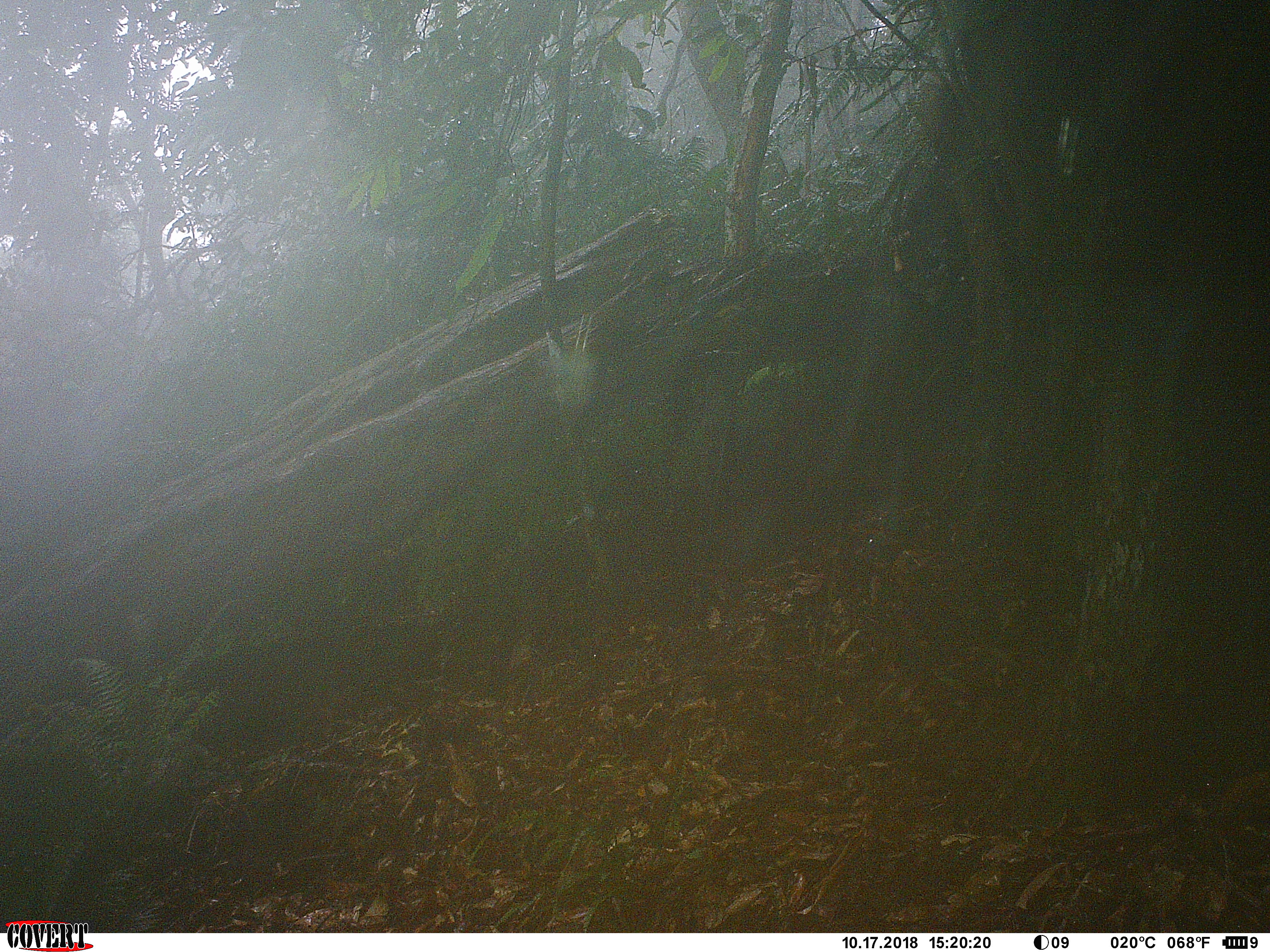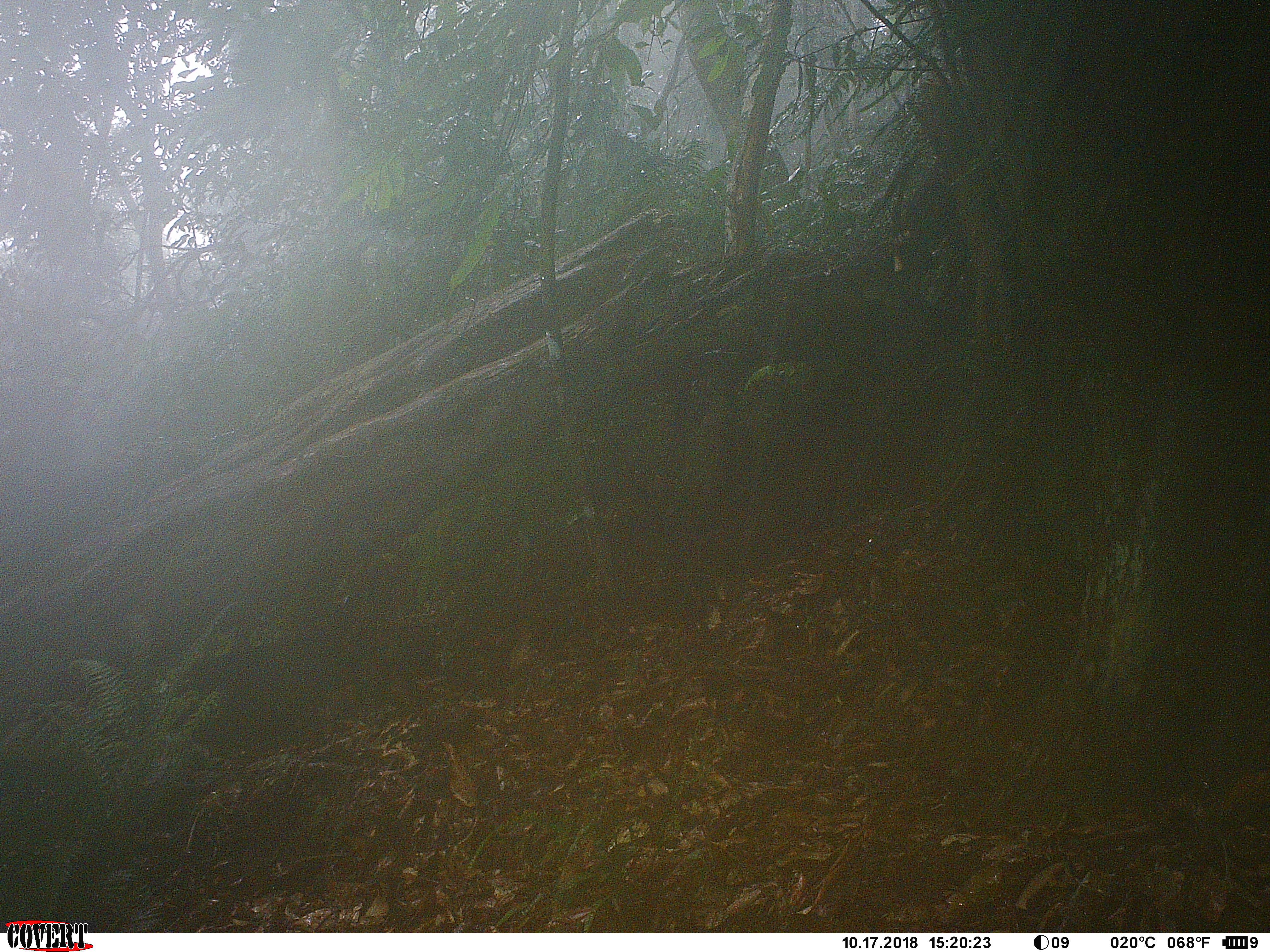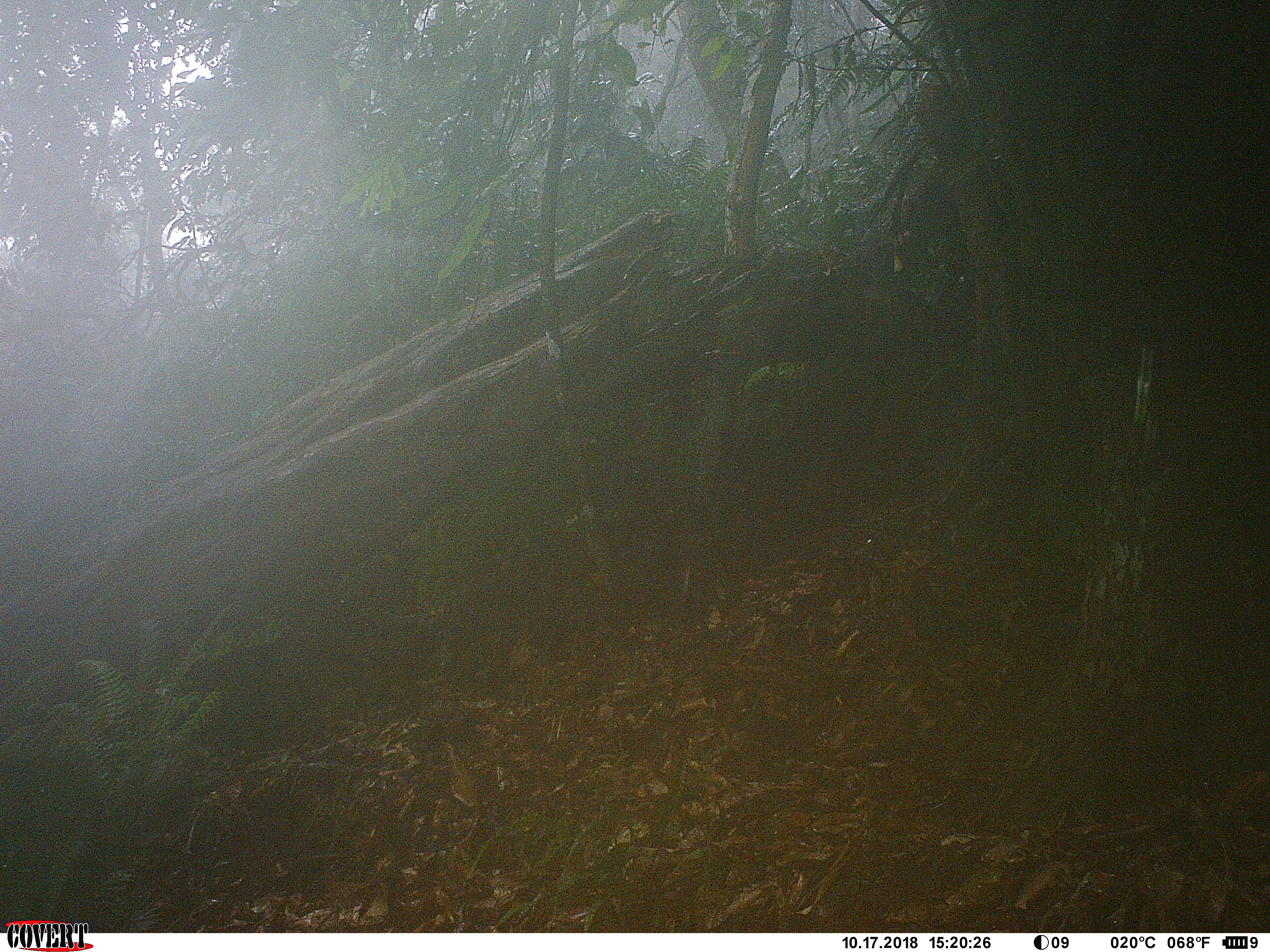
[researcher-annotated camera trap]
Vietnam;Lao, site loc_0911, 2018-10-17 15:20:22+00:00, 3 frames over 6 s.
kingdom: Animalia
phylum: Chordata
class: Mammalia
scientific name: Mammalia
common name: mammal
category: unidentified small mammal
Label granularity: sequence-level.